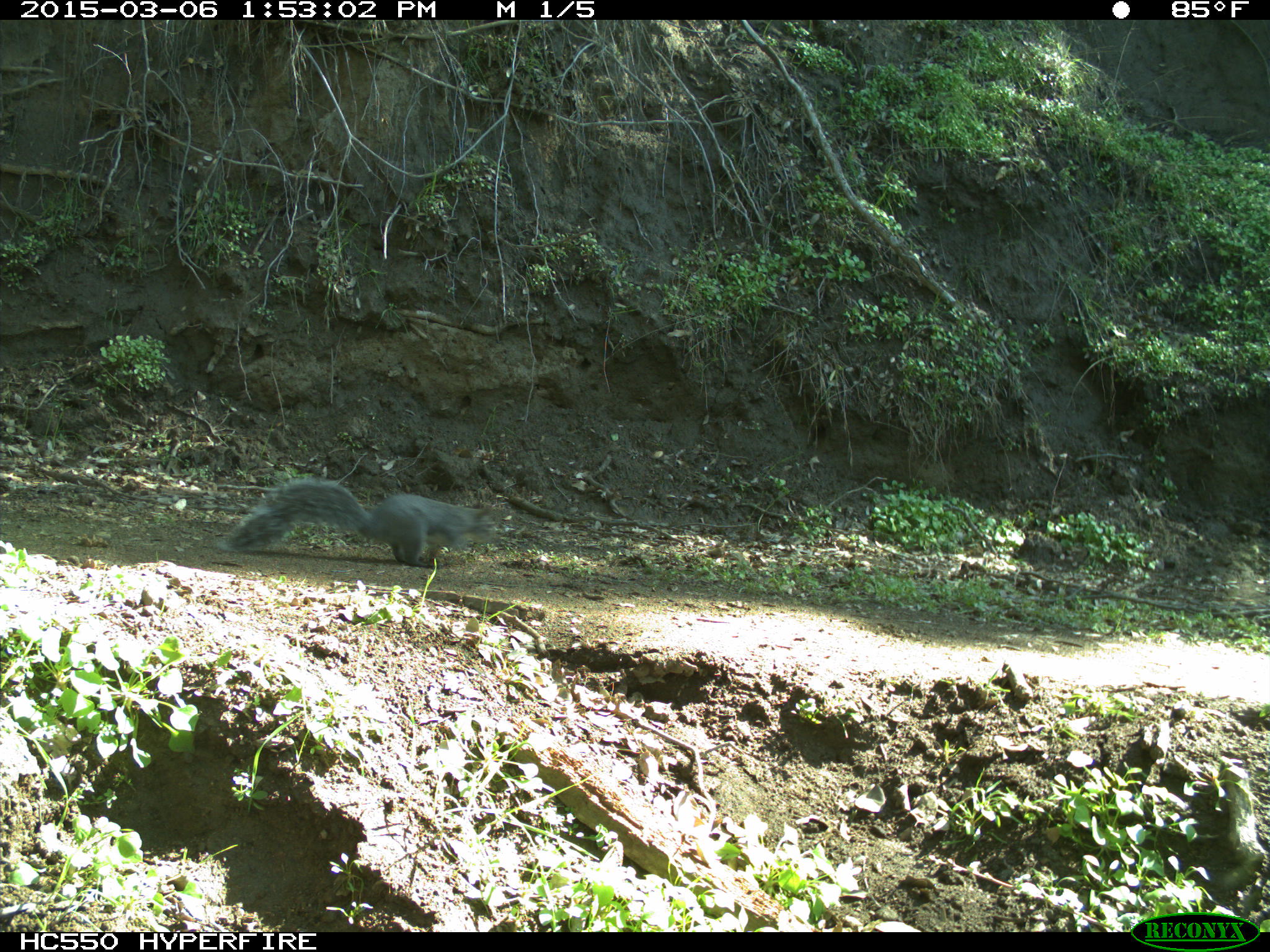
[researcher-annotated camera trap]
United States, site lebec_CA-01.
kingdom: Animalia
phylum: Chordata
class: Mammalia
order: Rodentia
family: Sciuridae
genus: Sciurus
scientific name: Sciurus carolinensis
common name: eastern gray squirrel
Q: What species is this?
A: Sciurus carolinensis (eastern gray squirrel).